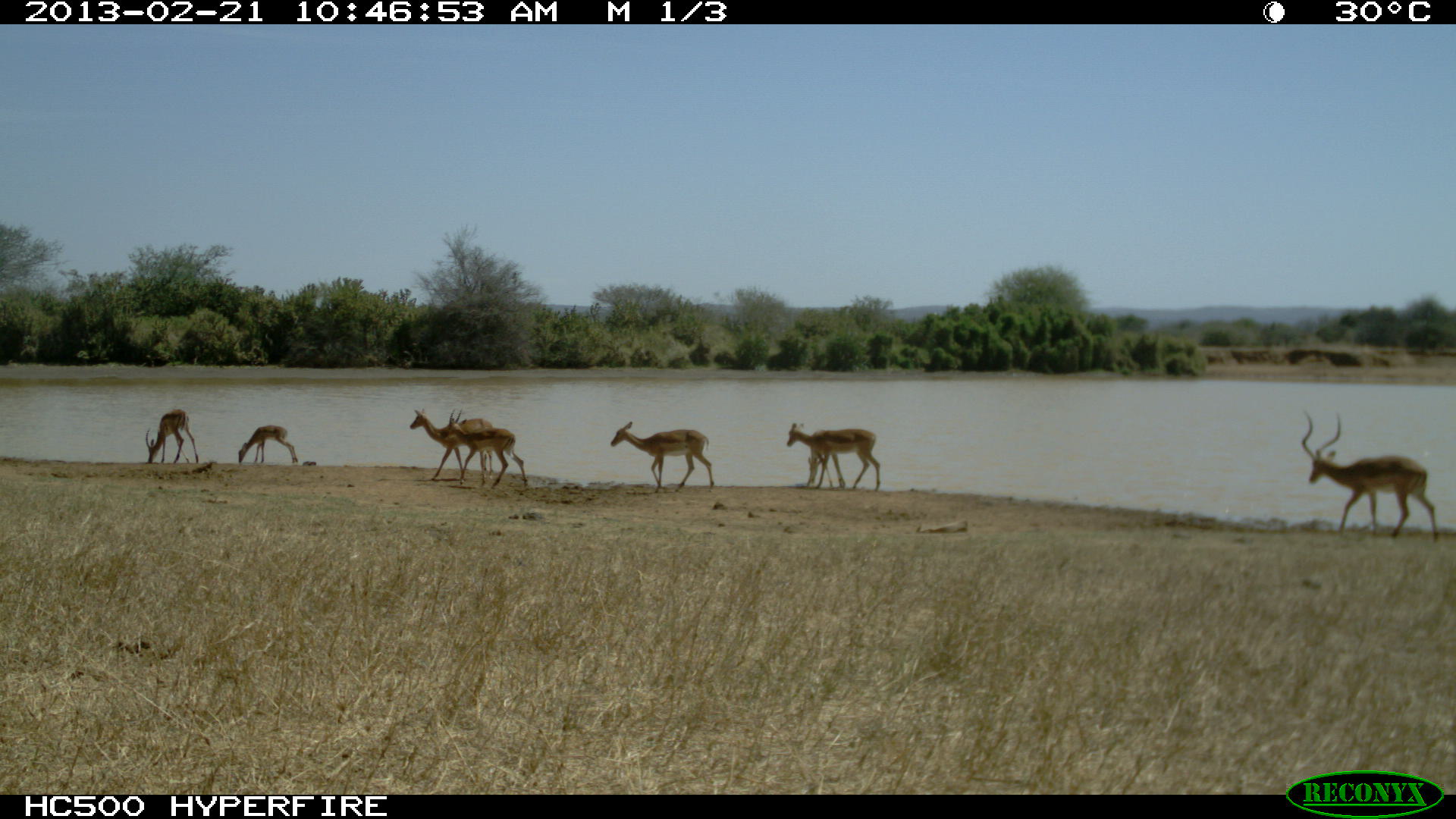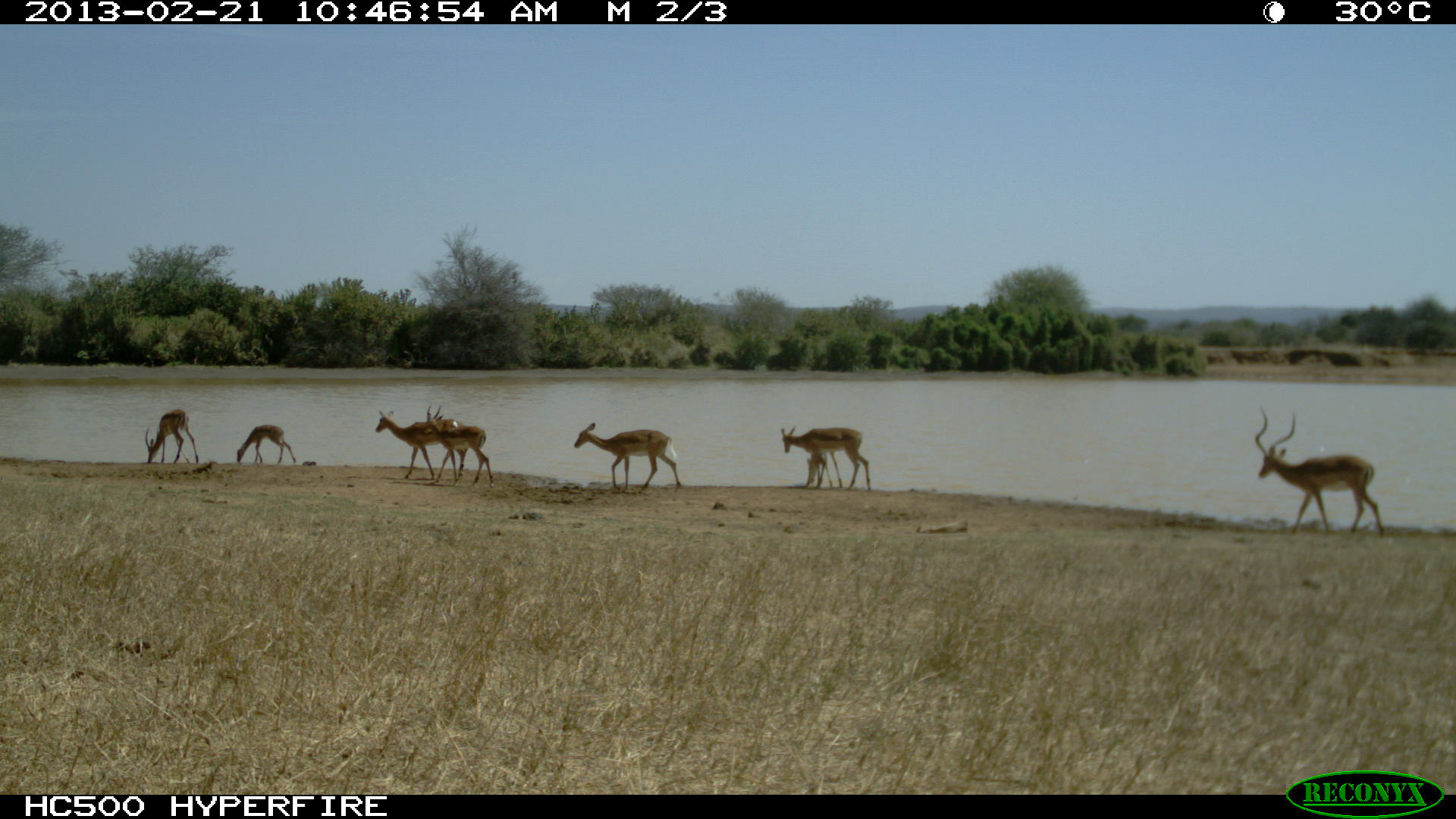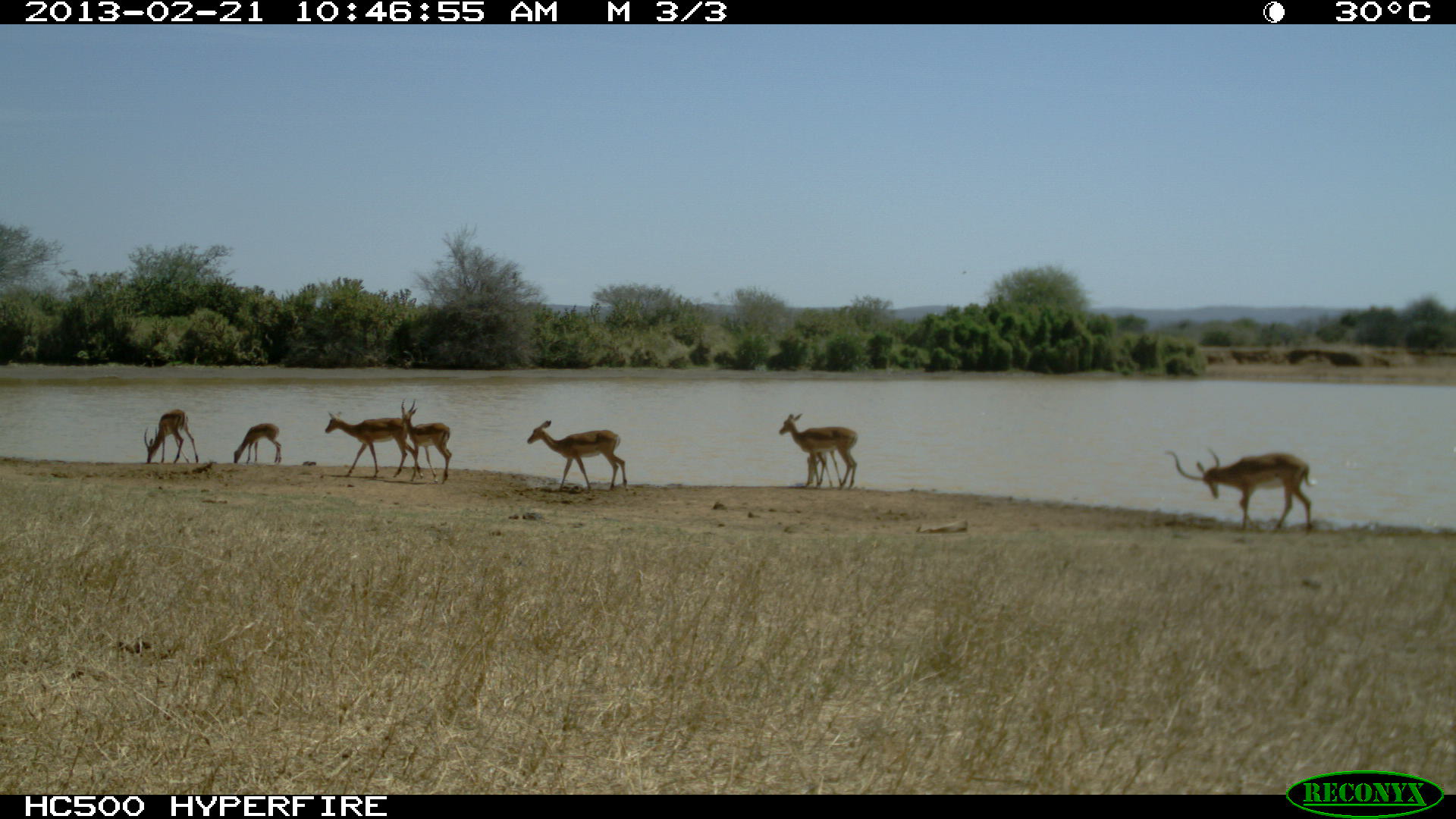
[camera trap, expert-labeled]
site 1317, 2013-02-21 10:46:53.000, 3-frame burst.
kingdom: Animalia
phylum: Chordata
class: Mammalia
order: Artiodactyla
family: Bovidae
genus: Aepyceros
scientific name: Aepyceros melampus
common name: impala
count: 8